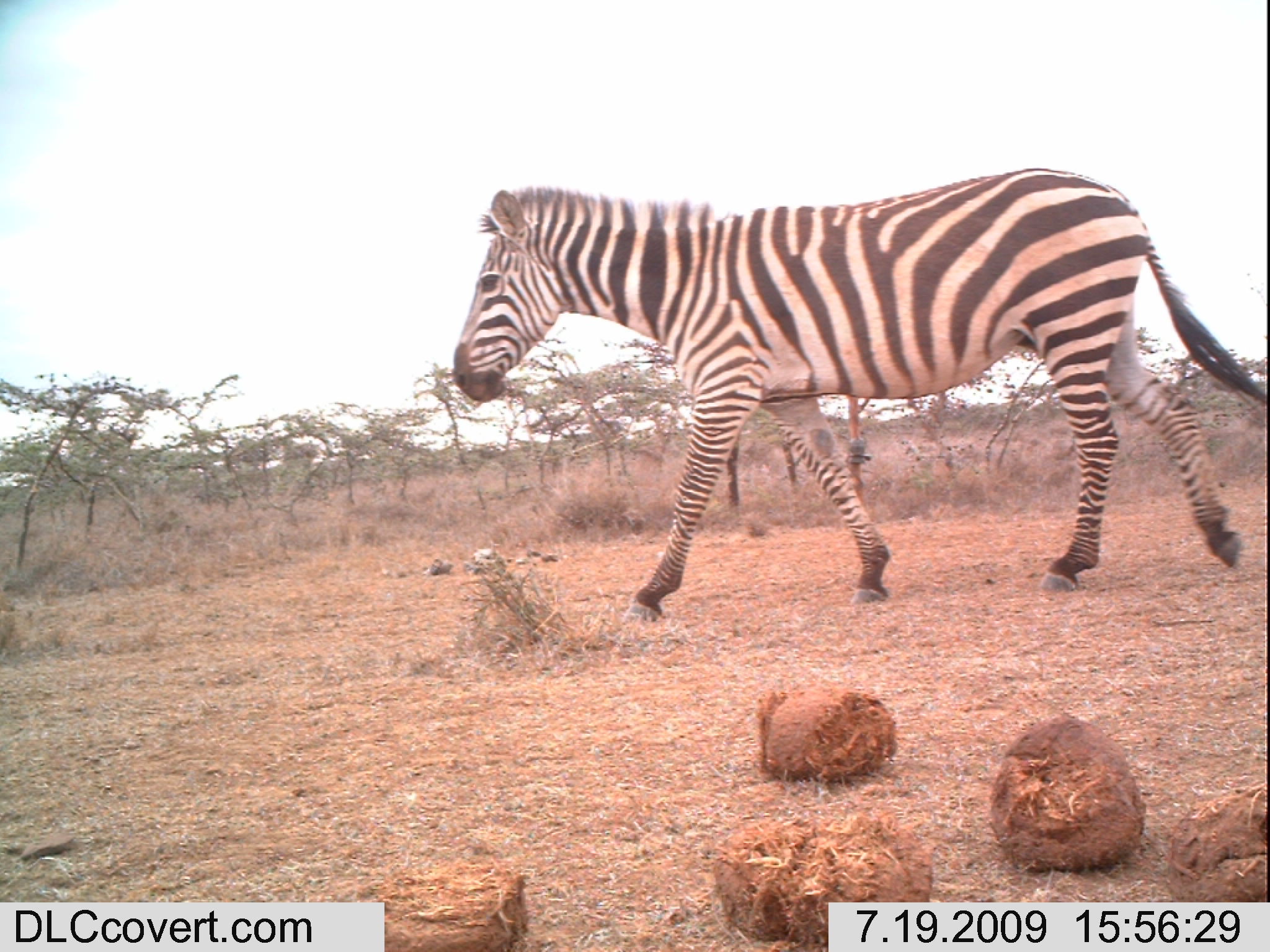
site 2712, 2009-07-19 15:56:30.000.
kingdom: Animalia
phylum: Chordata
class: Mammalia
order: Perissodactyla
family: Equidae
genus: Equus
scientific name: Equus quagga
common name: plains zebra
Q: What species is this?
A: Equus quagga (plains zebra).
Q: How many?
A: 1.